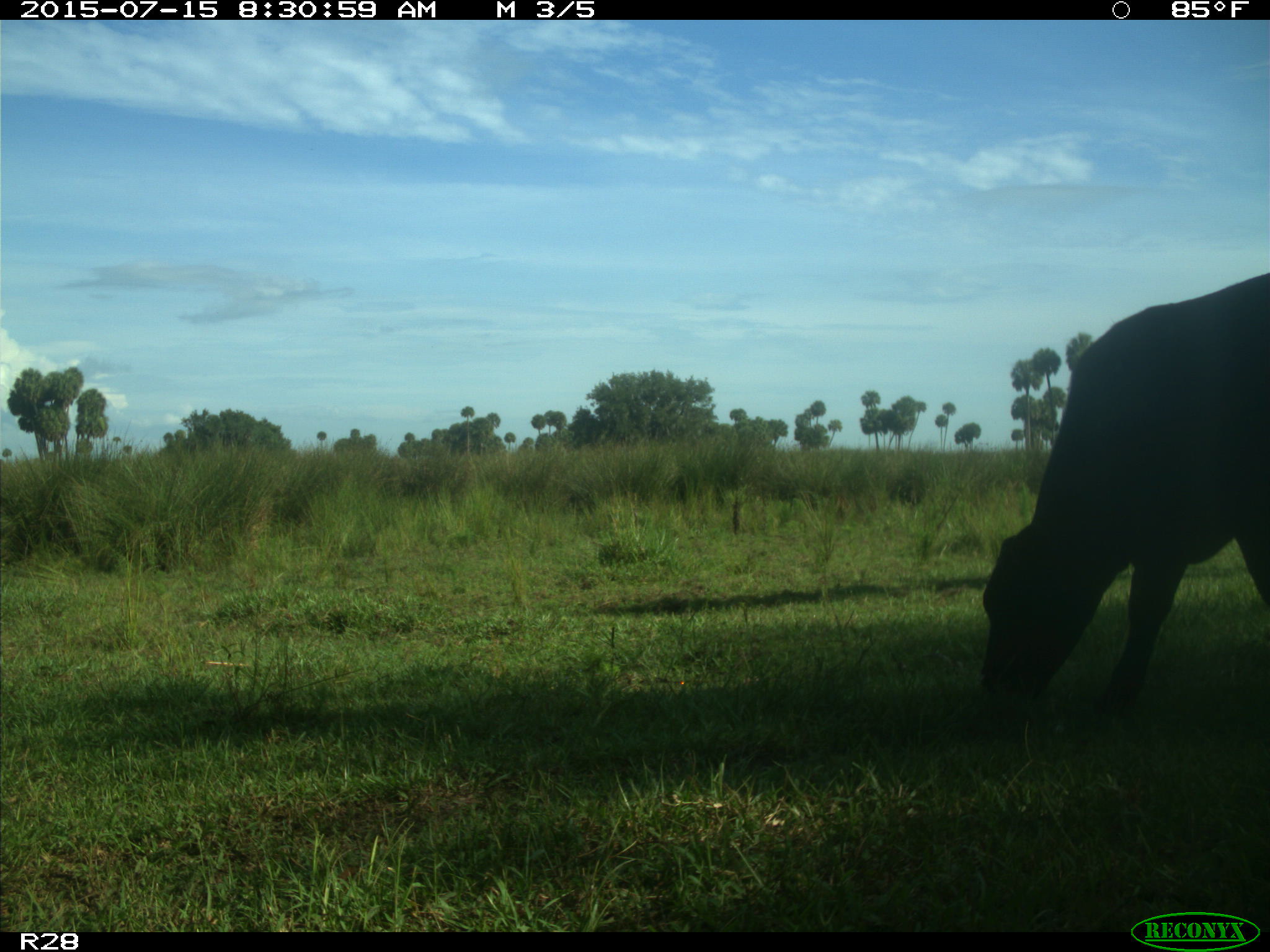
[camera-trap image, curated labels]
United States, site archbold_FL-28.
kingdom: Animalia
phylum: Chordata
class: Mammalia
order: Artiodactyla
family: Bovidae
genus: Bos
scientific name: Bos taurus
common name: domestic cow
Bos taurus (domestic cow).